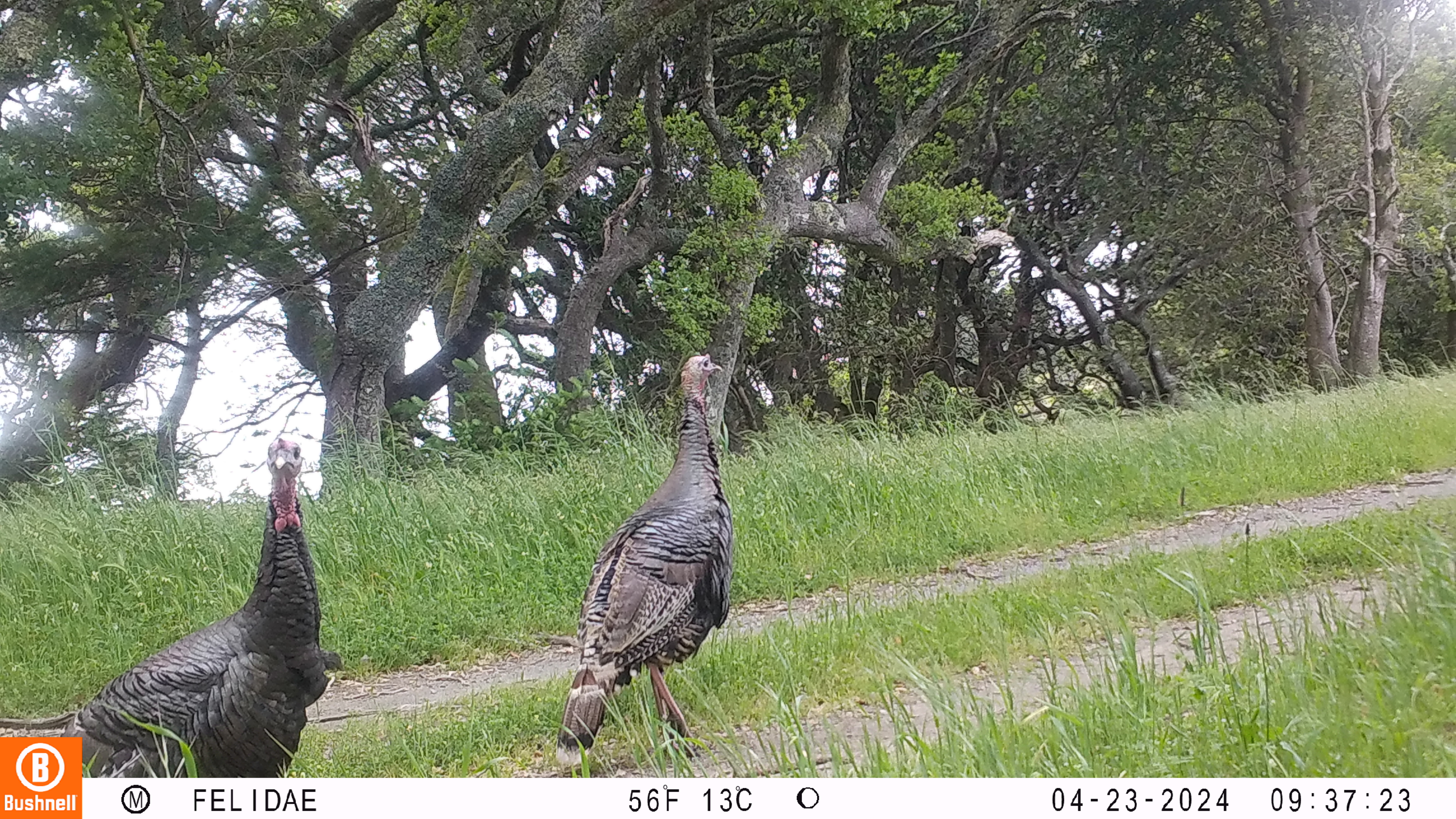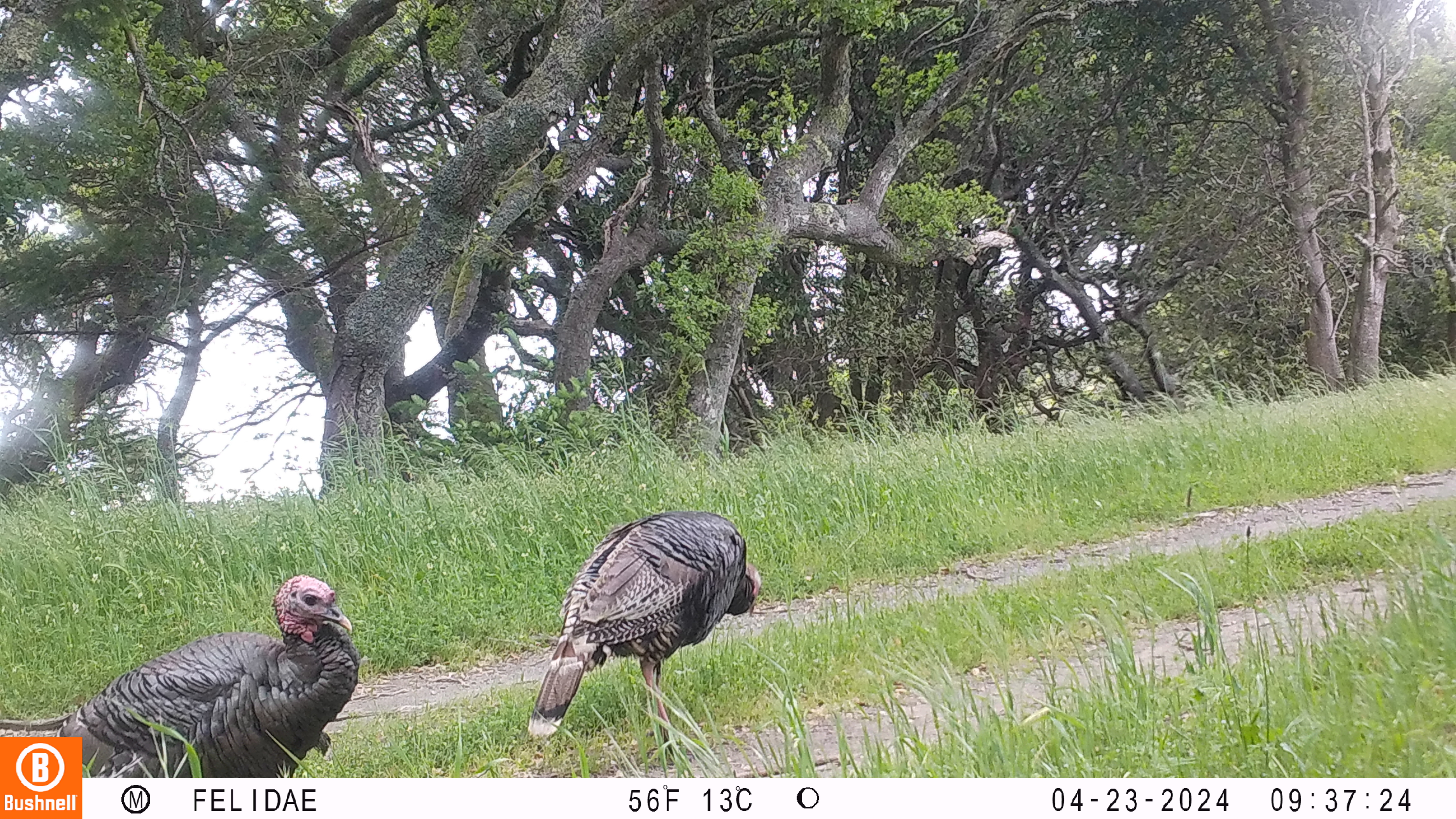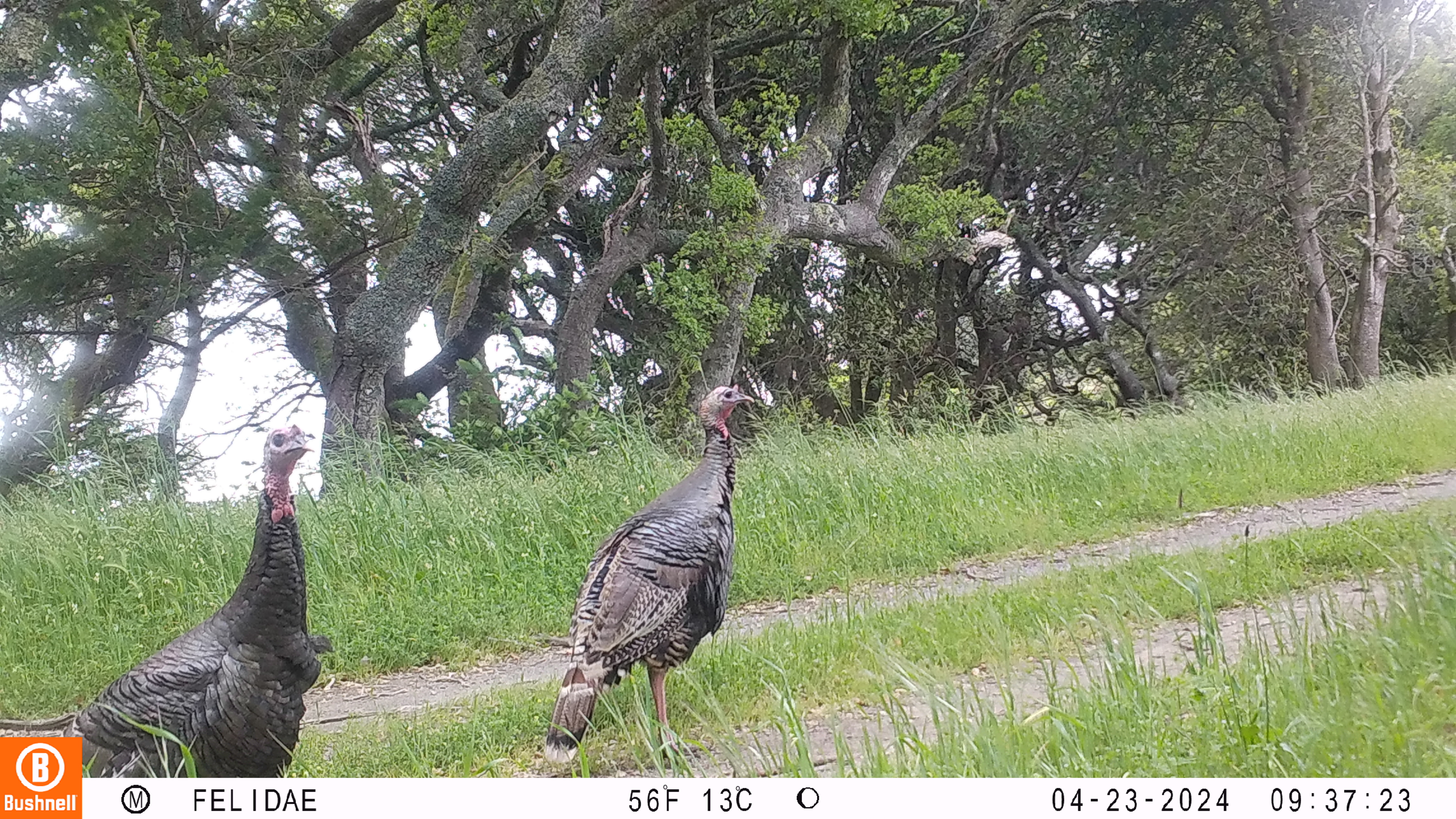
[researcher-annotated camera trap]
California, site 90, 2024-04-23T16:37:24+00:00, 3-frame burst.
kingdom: Animalia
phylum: Chordata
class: Aves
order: Galliformes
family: Phasianidae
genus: Meleagris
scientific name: Meleagris gallopavo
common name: turkey